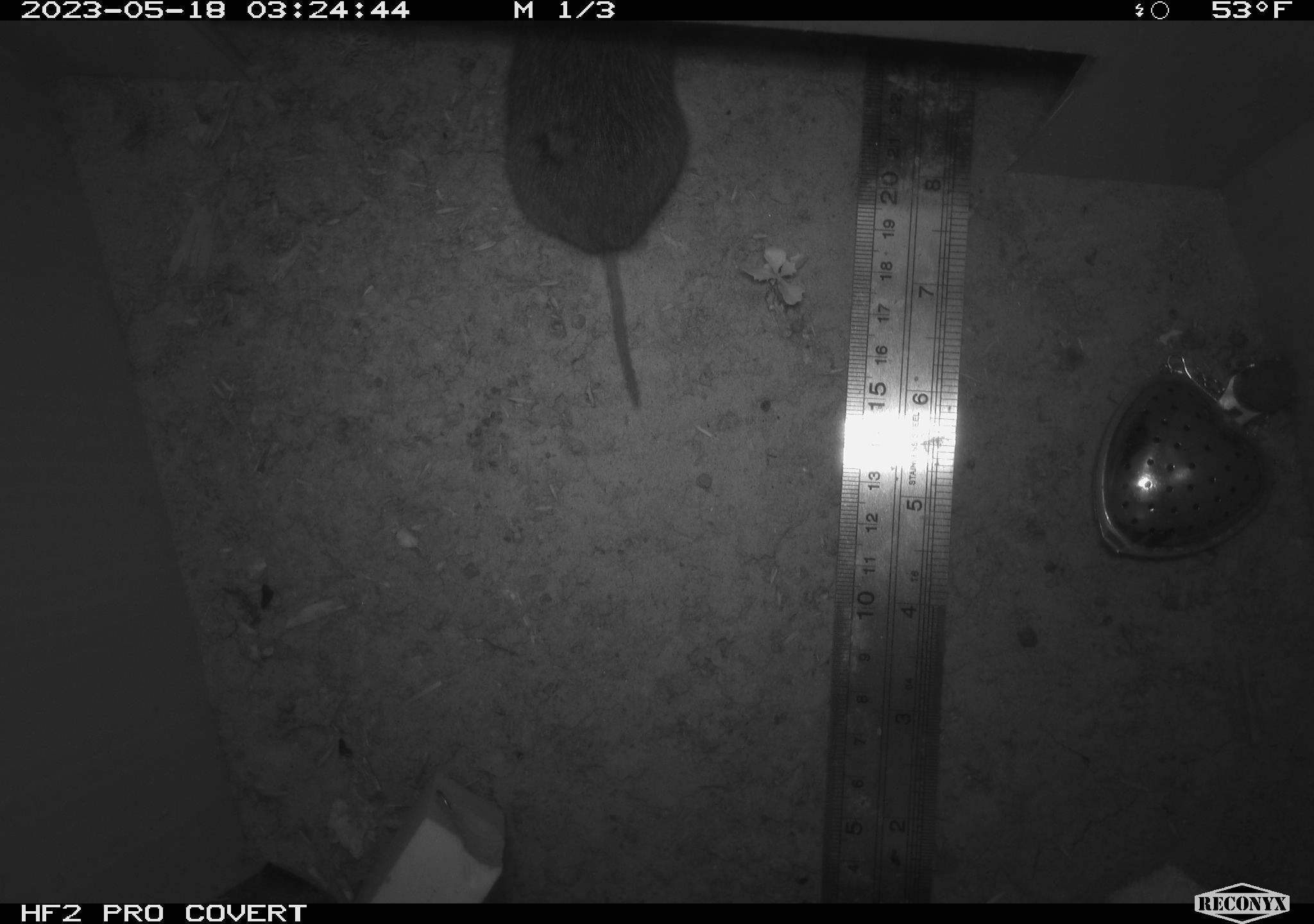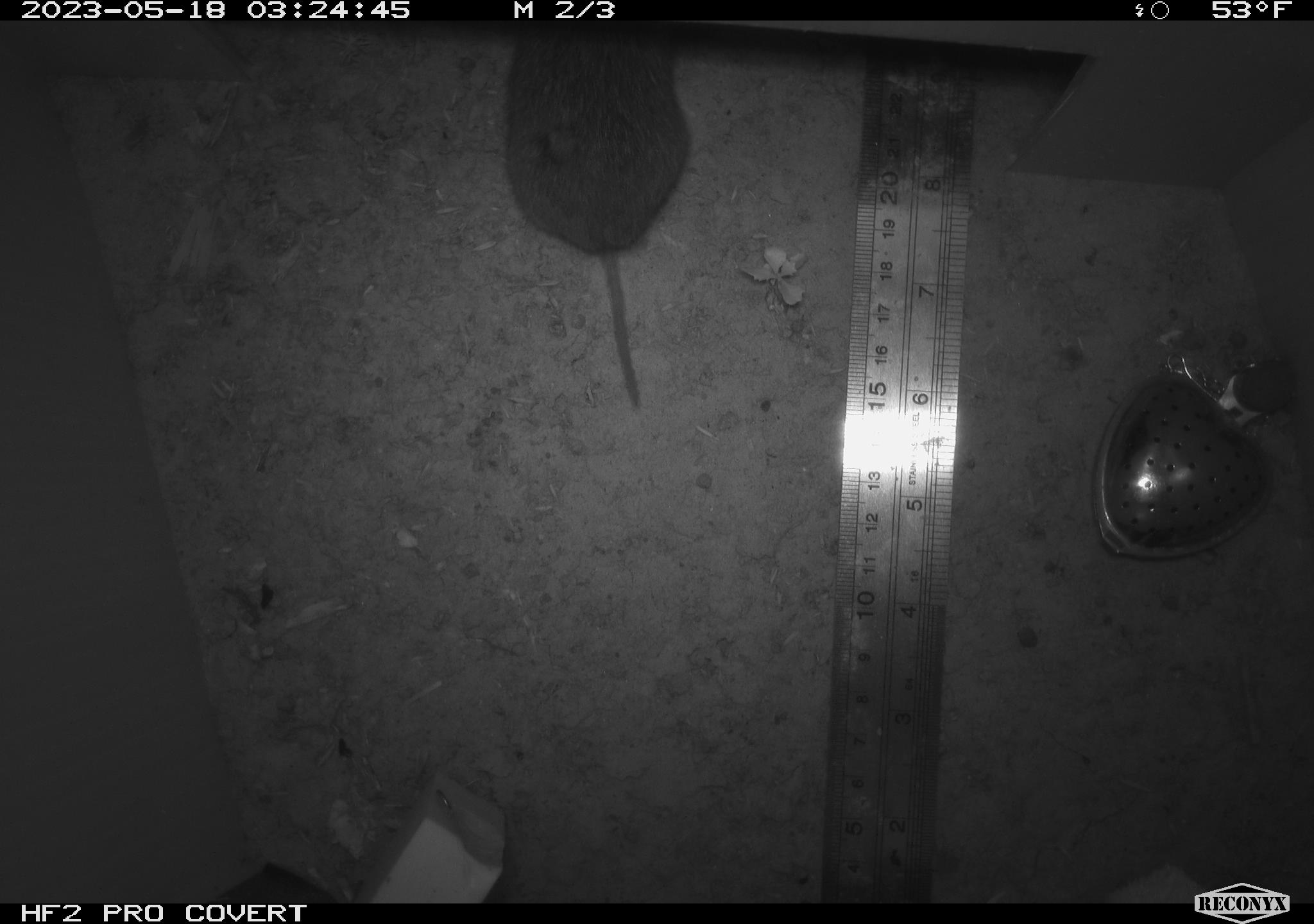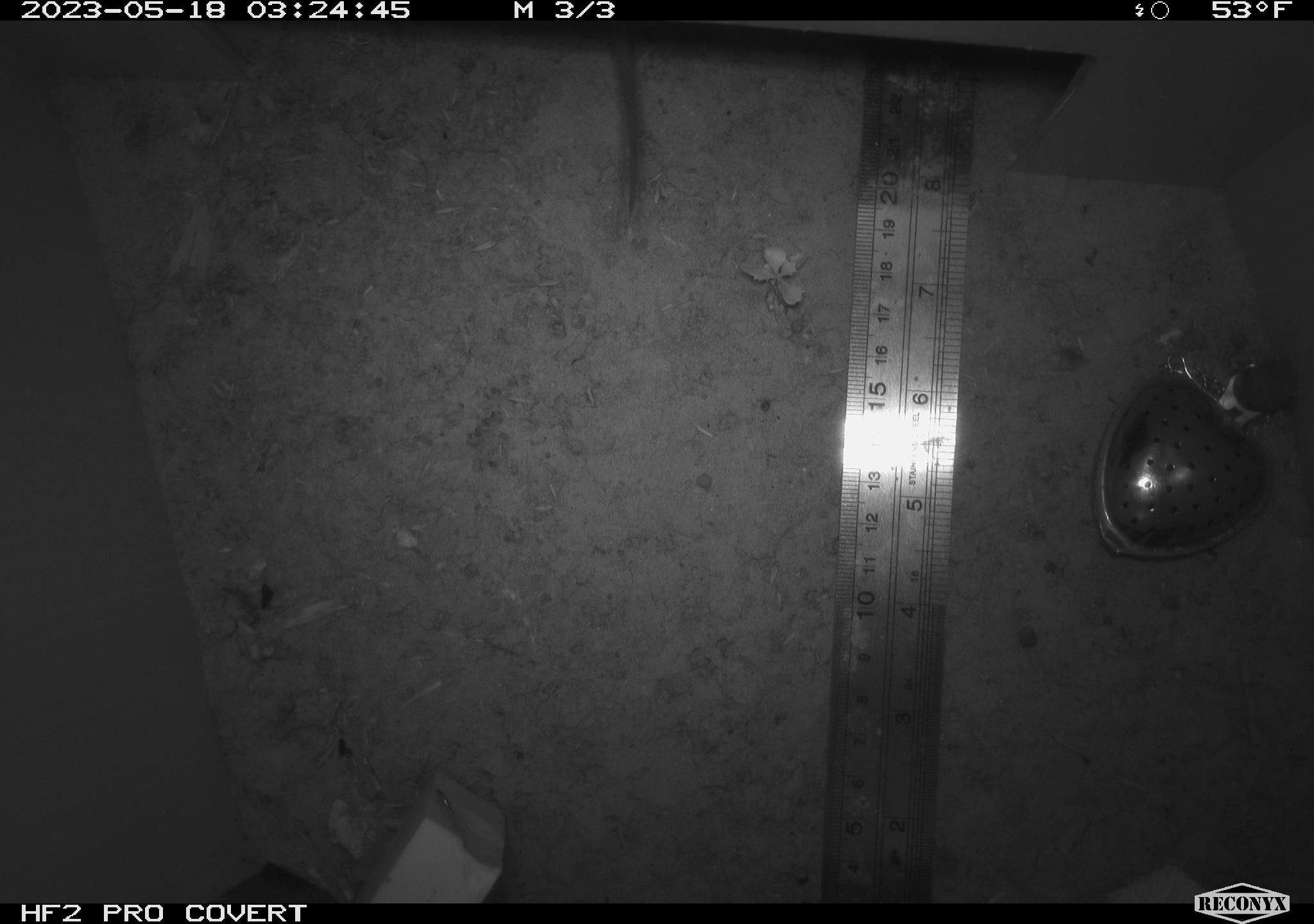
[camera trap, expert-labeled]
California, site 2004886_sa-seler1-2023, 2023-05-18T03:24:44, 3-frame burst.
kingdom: Animalia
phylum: Chordata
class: Mammalia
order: Rodentia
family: Cricetidae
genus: Microtus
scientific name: Microtus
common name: meadow vole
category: microtus species